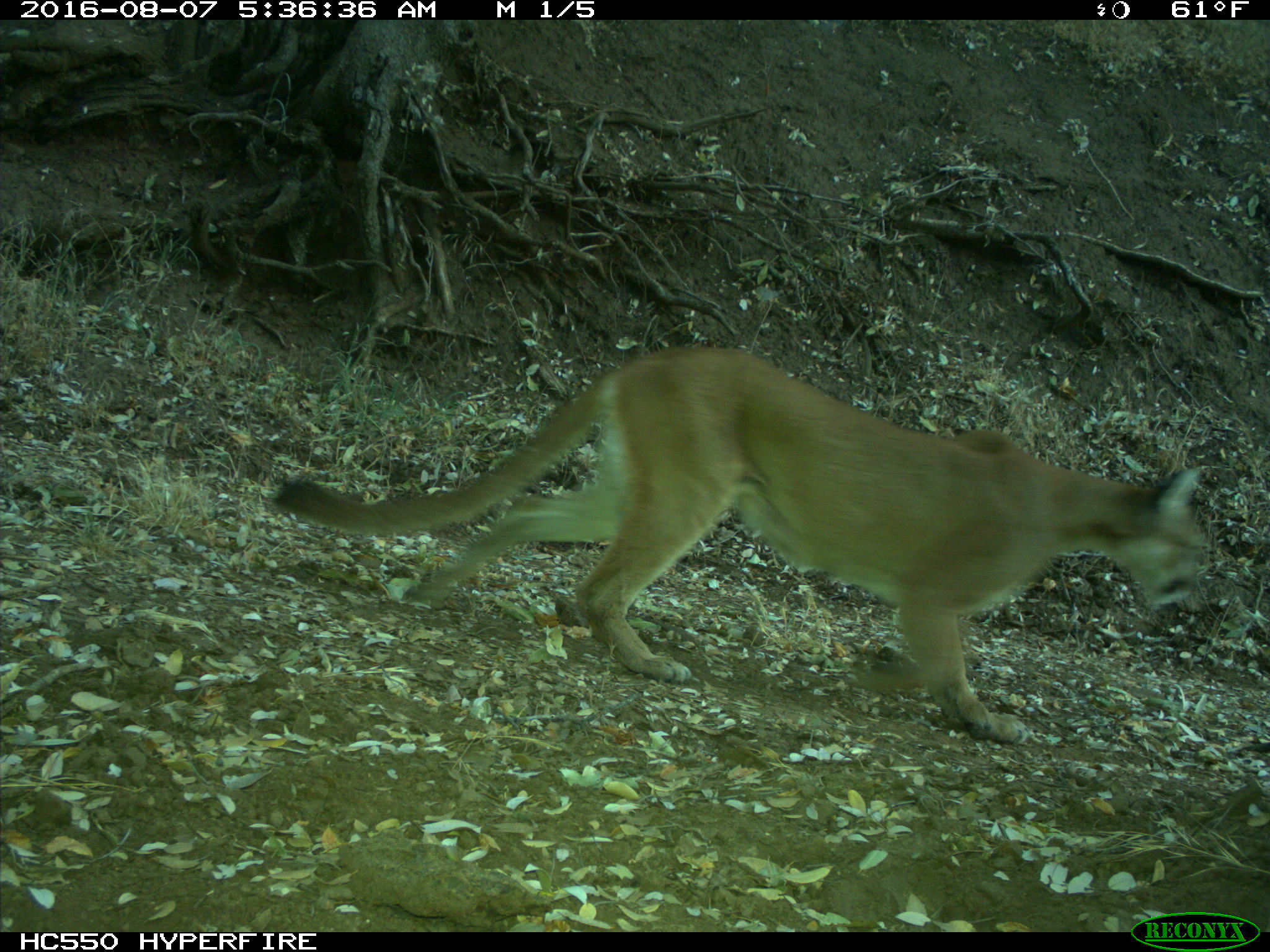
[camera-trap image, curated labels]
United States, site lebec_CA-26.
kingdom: Animalia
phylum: Chordata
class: Mammalia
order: Carnivora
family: Felidae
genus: Puma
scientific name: Puma concolor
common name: mountain lion